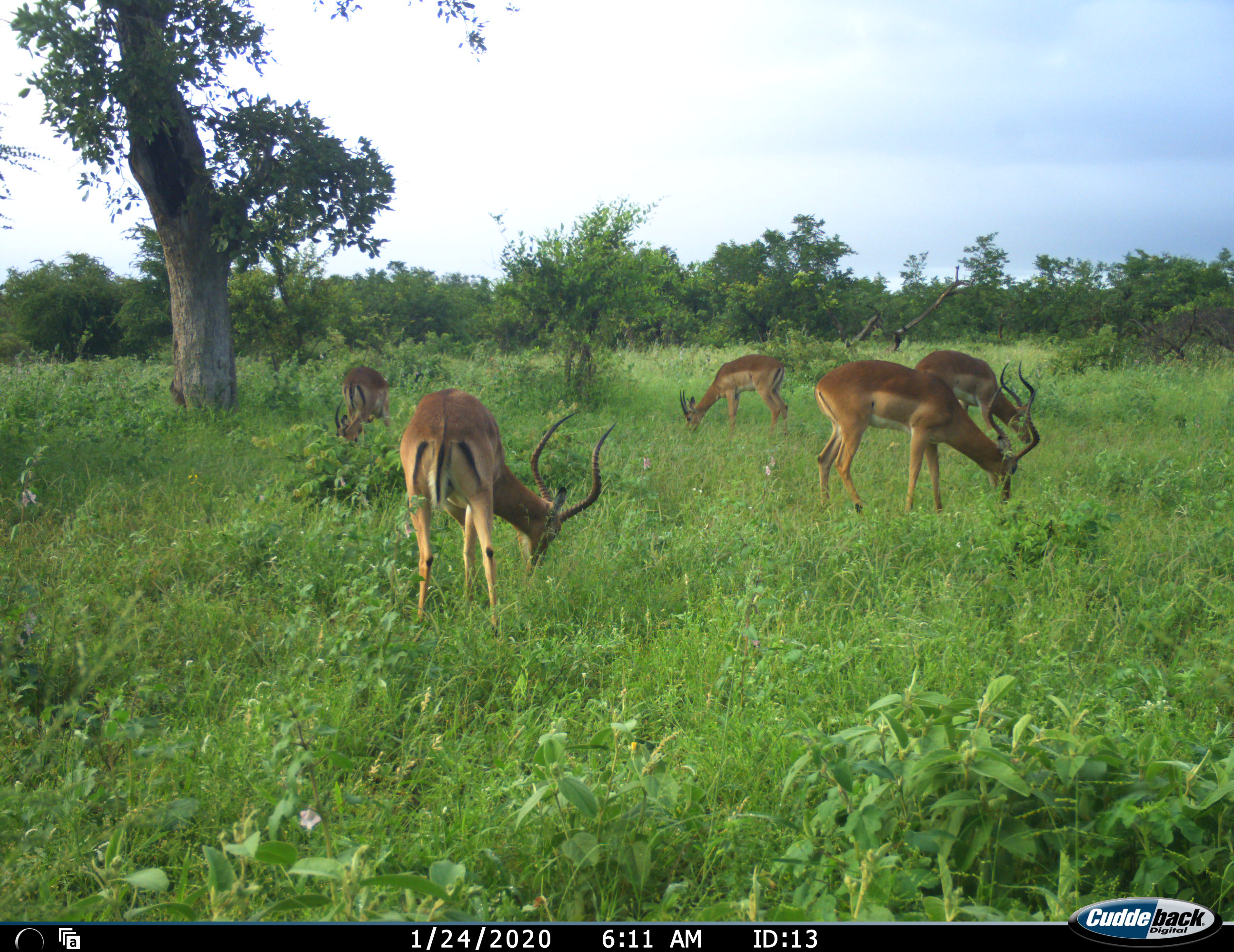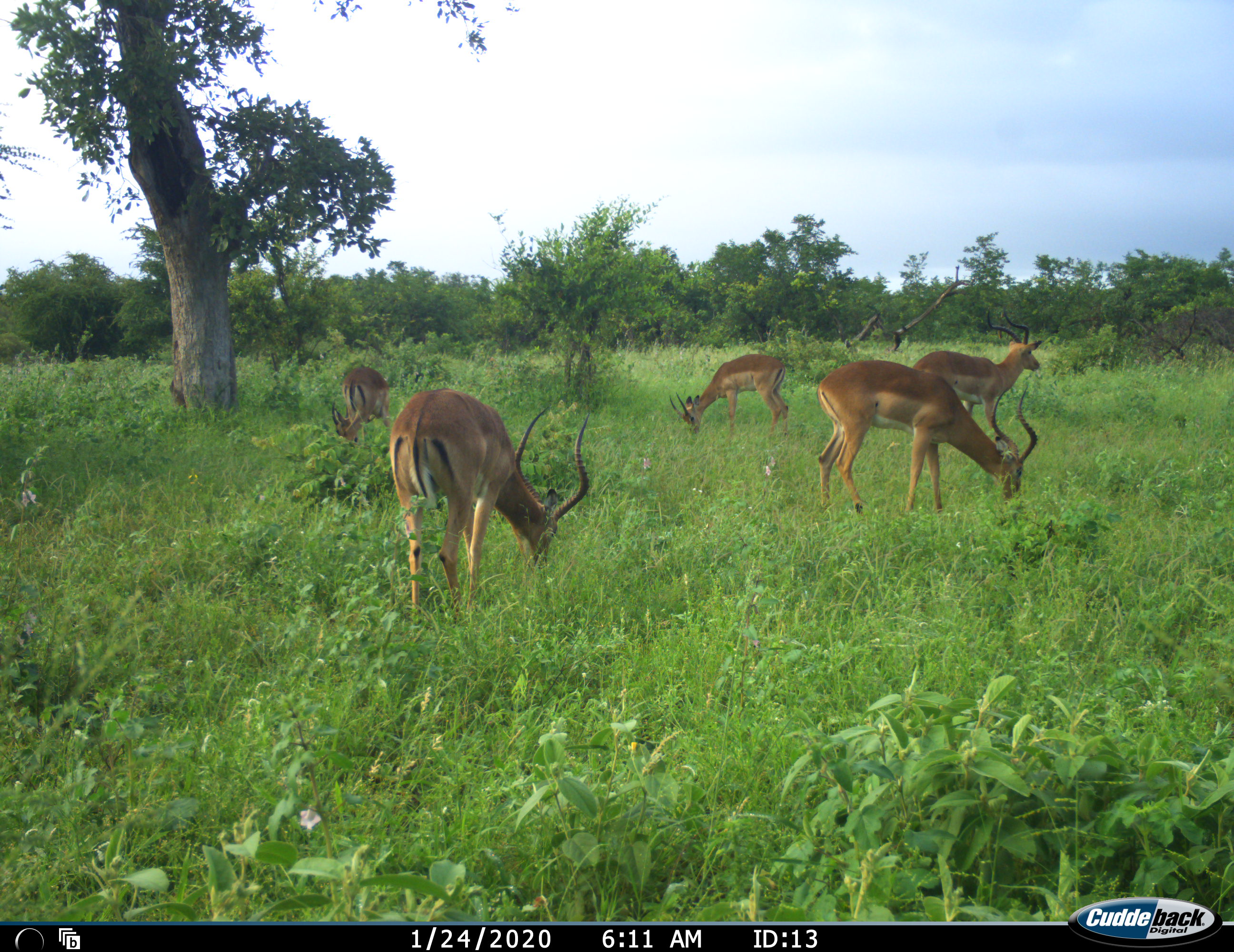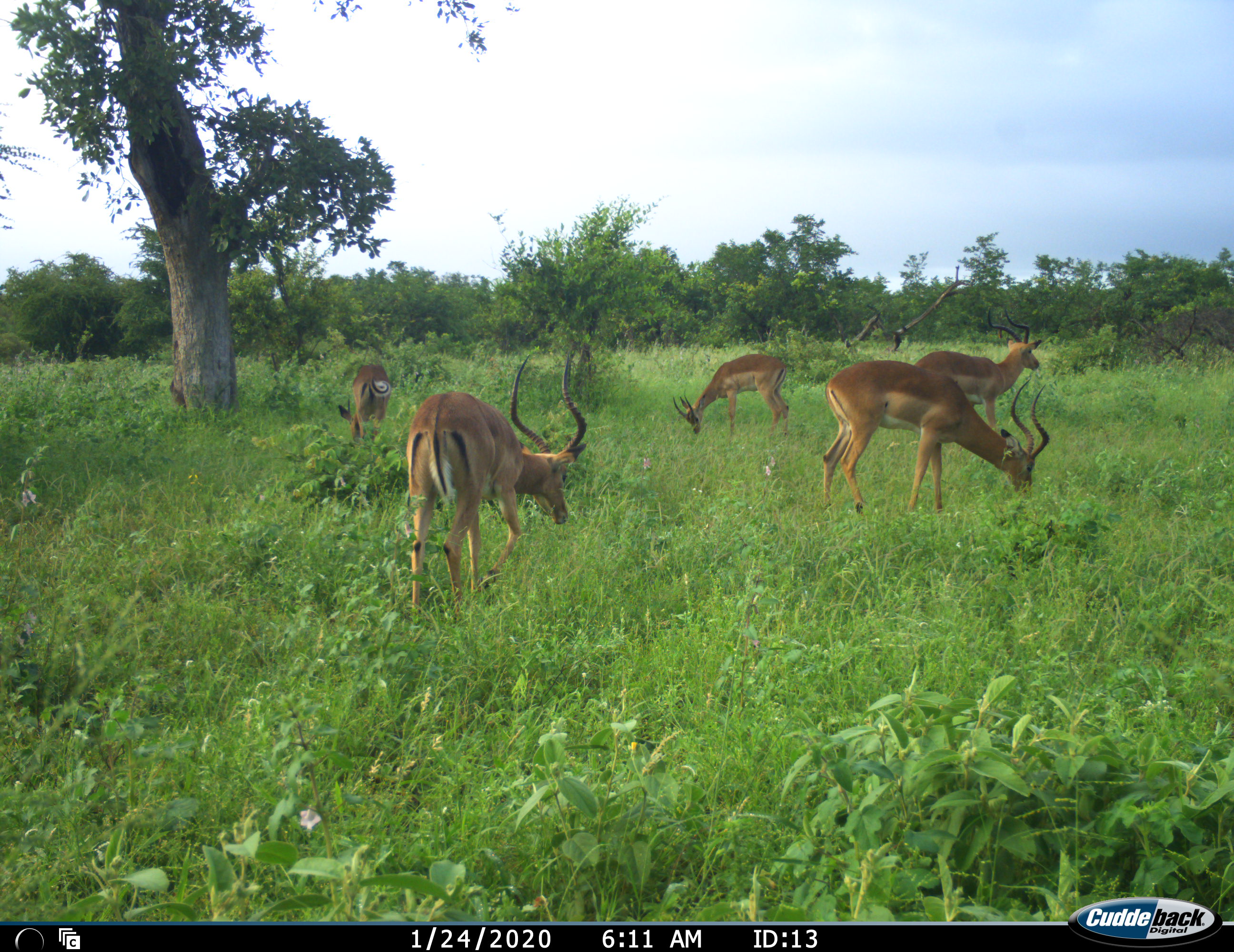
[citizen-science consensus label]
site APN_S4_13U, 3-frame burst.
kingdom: Animalia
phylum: Chordata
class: Mammalia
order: Artiodactyla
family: Bovidae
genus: Aepyceros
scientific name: Aepyceros melampus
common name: impala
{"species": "impala (Aepyceros melampus)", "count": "5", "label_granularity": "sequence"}